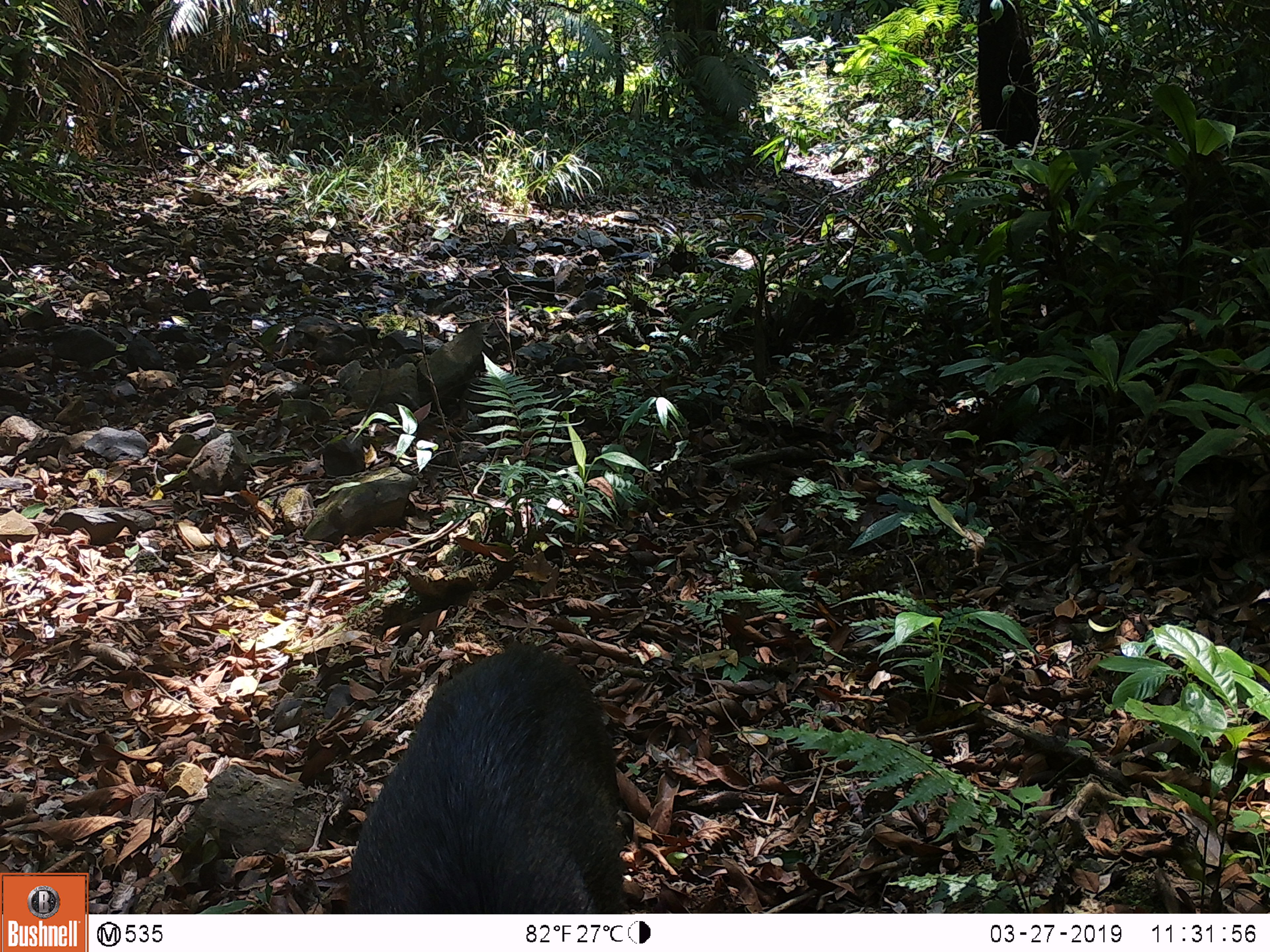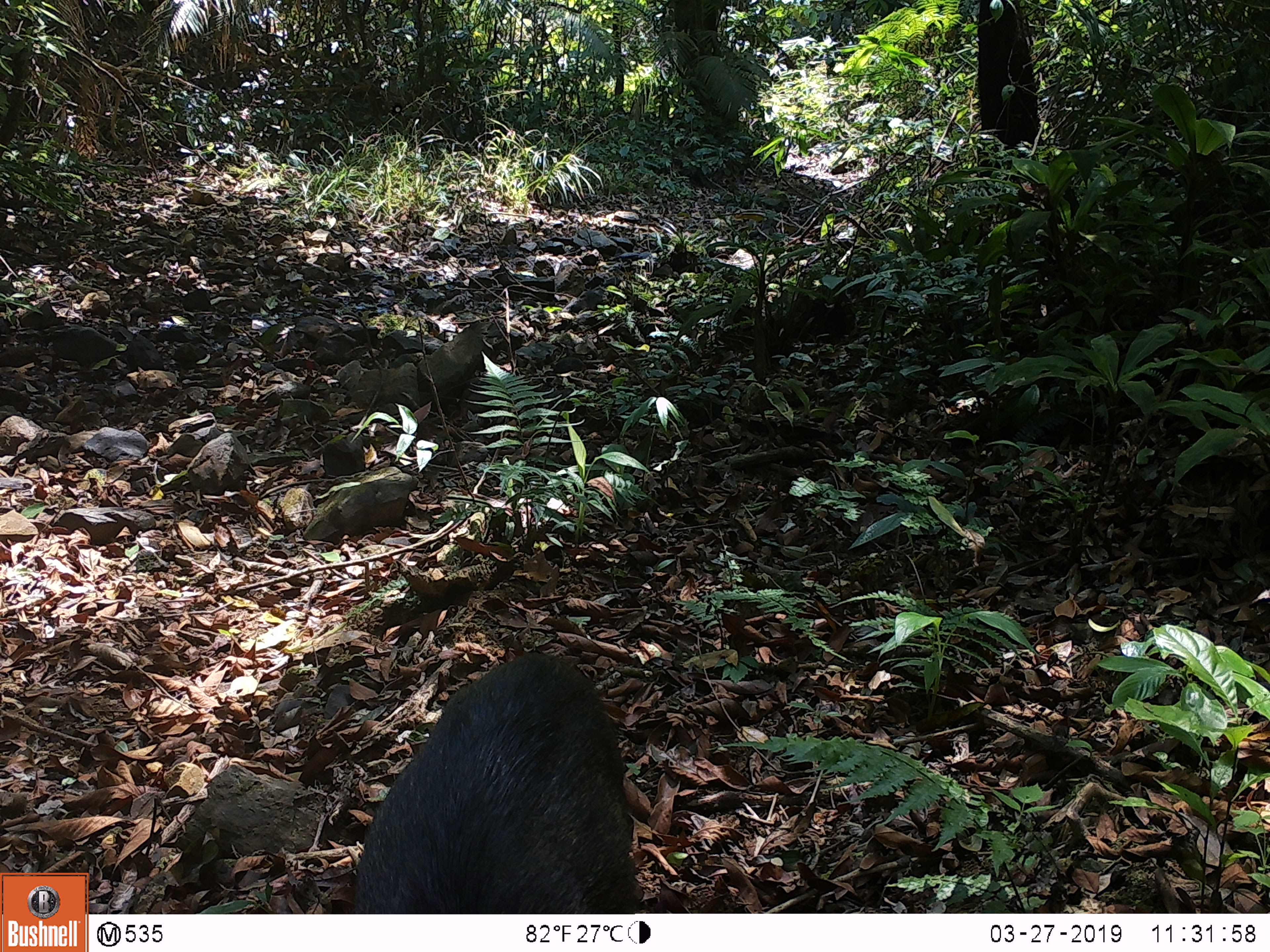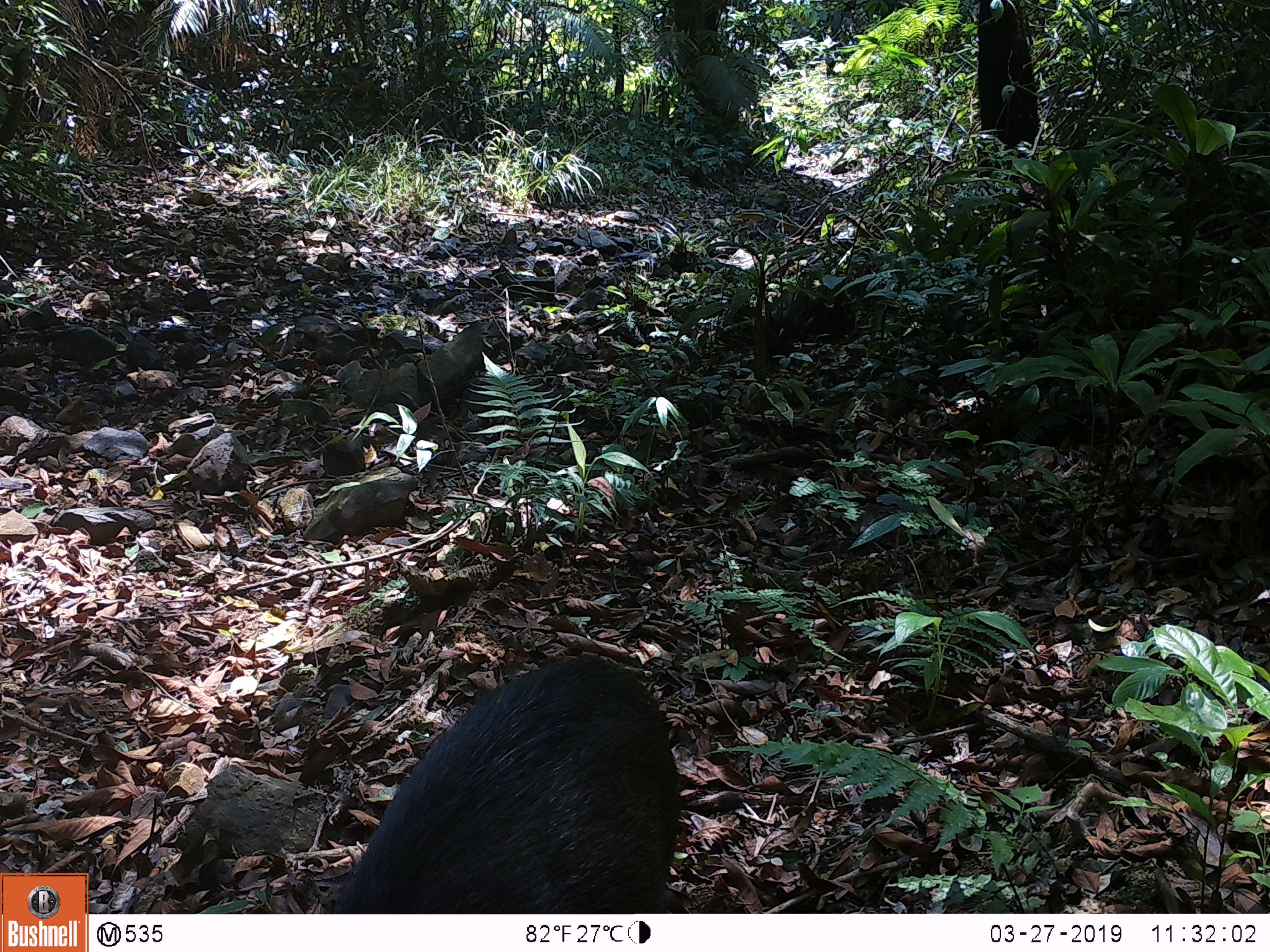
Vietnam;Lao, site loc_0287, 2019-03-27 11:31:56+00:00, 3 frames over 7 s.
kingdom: Animalia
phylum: Chordata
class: Mammalia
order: Artiodactyla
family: Suidae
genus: Sus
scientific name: Sus scrofa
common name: eurasian wild pig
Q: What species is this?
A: Eurasian wild pig (Sus scrofa).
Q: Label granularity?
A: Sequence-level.